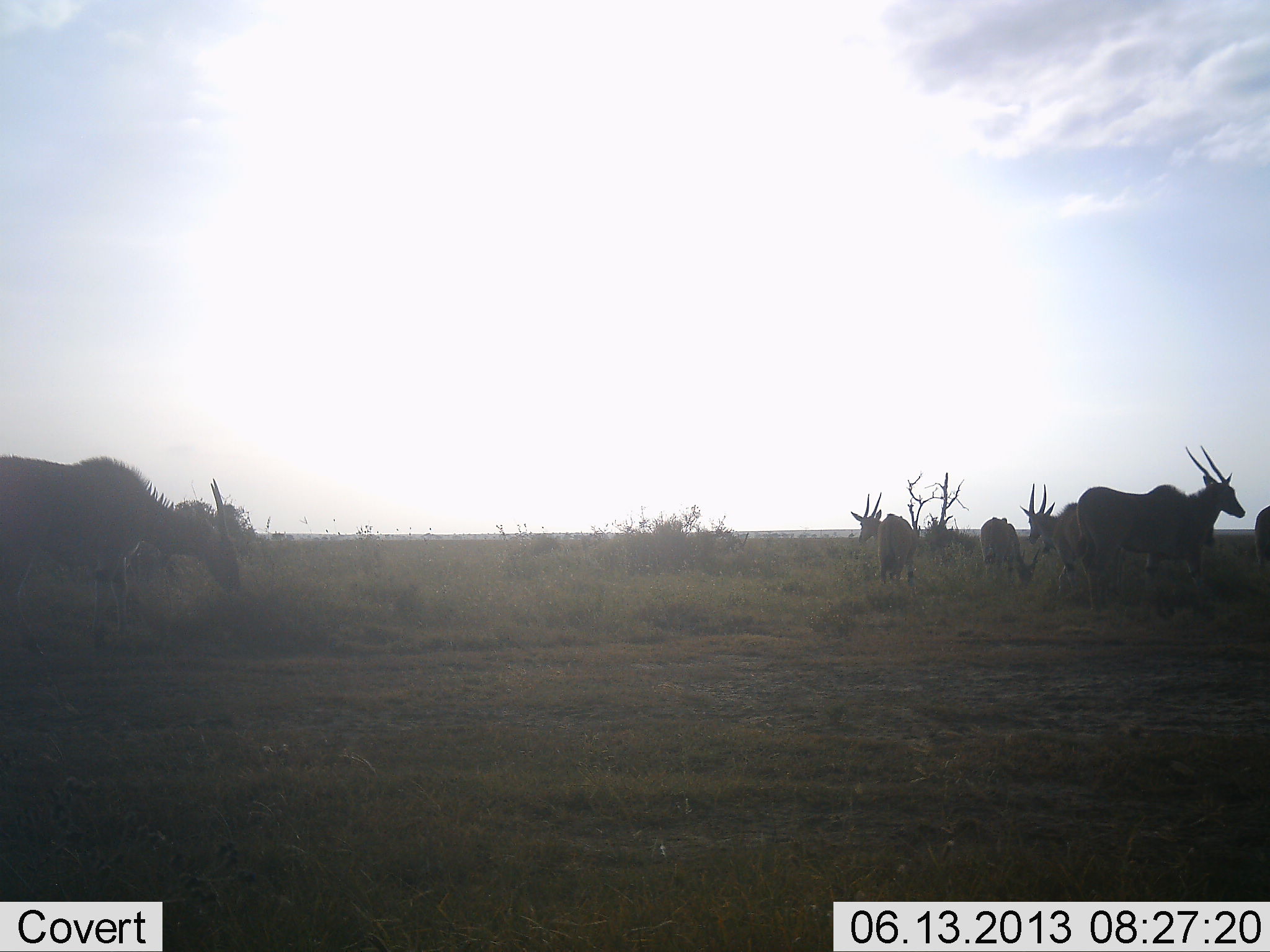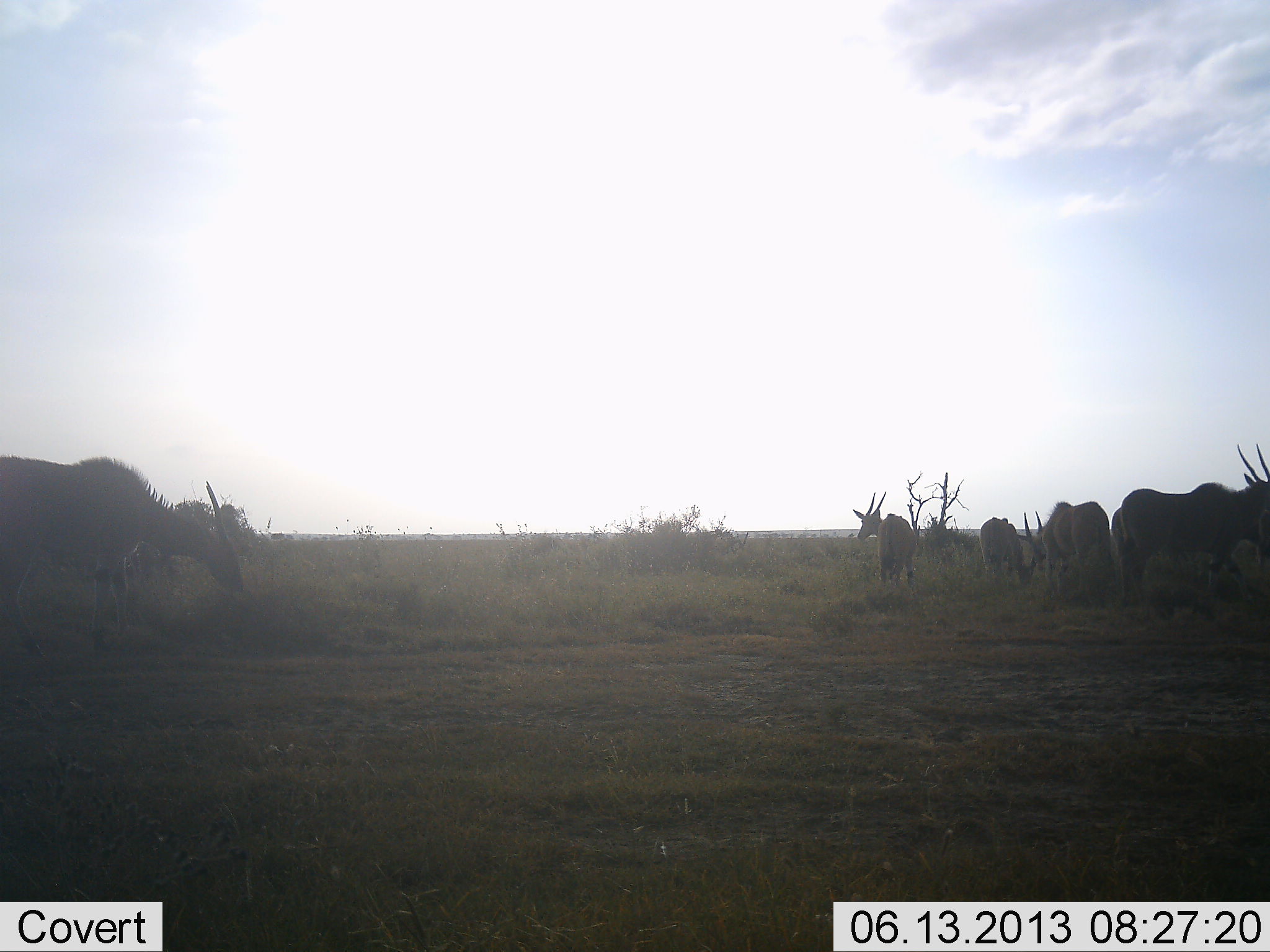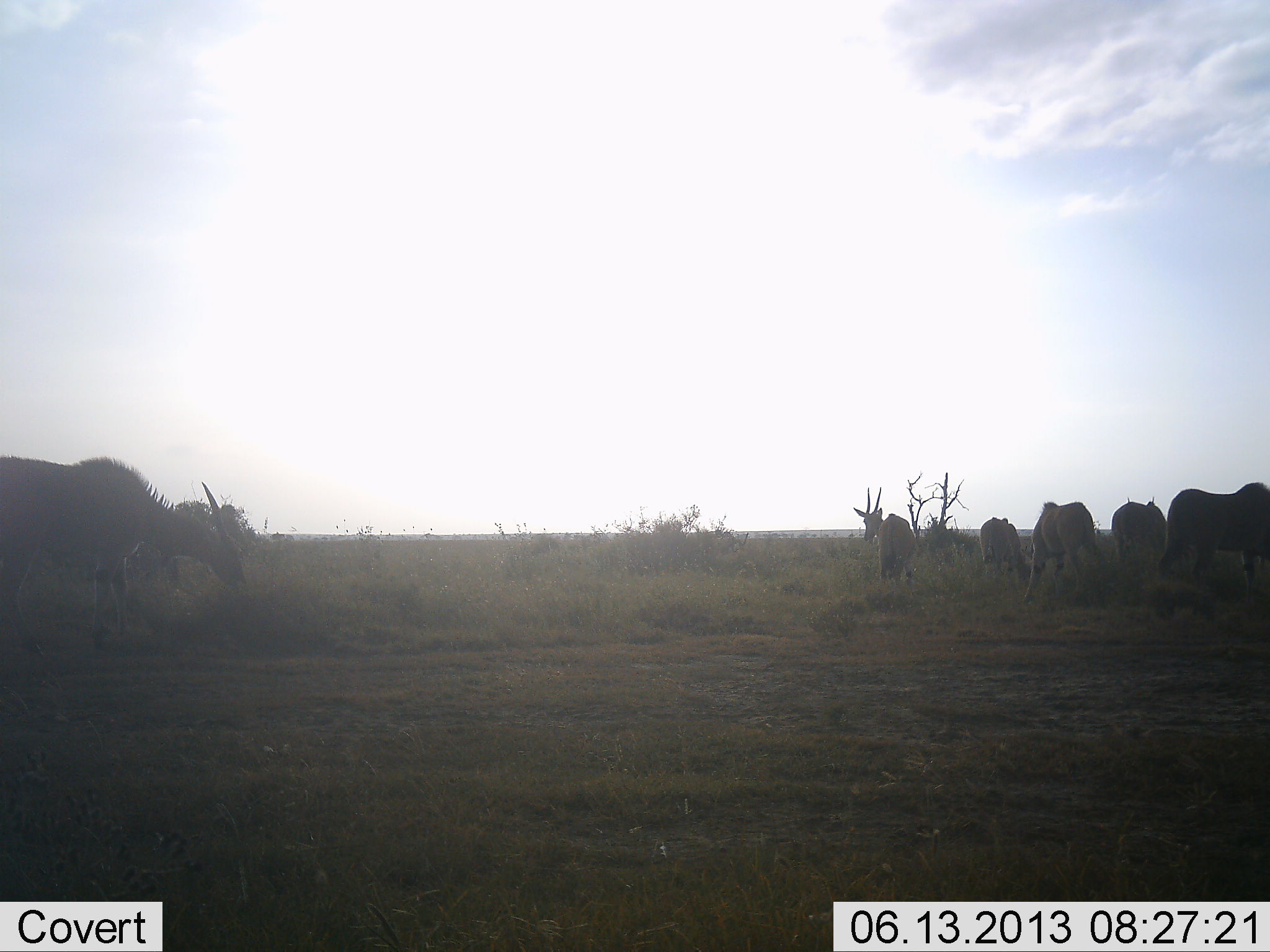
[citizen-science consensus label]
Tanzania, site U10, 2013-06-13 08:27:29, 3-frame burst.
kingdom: Animalia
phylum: Chordata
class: Mammalia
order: Artiodactyla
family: Bovidae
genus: Tragelaphus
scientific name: Tragelaphus oryx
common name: eland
Eland (Tragelaphus oryx), count 7. Behavior (volunteer vote fractions): standing 53%, resting 5%, moving 47%, interacting 0%. Young present (vote fraction): 0%. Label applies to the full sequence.